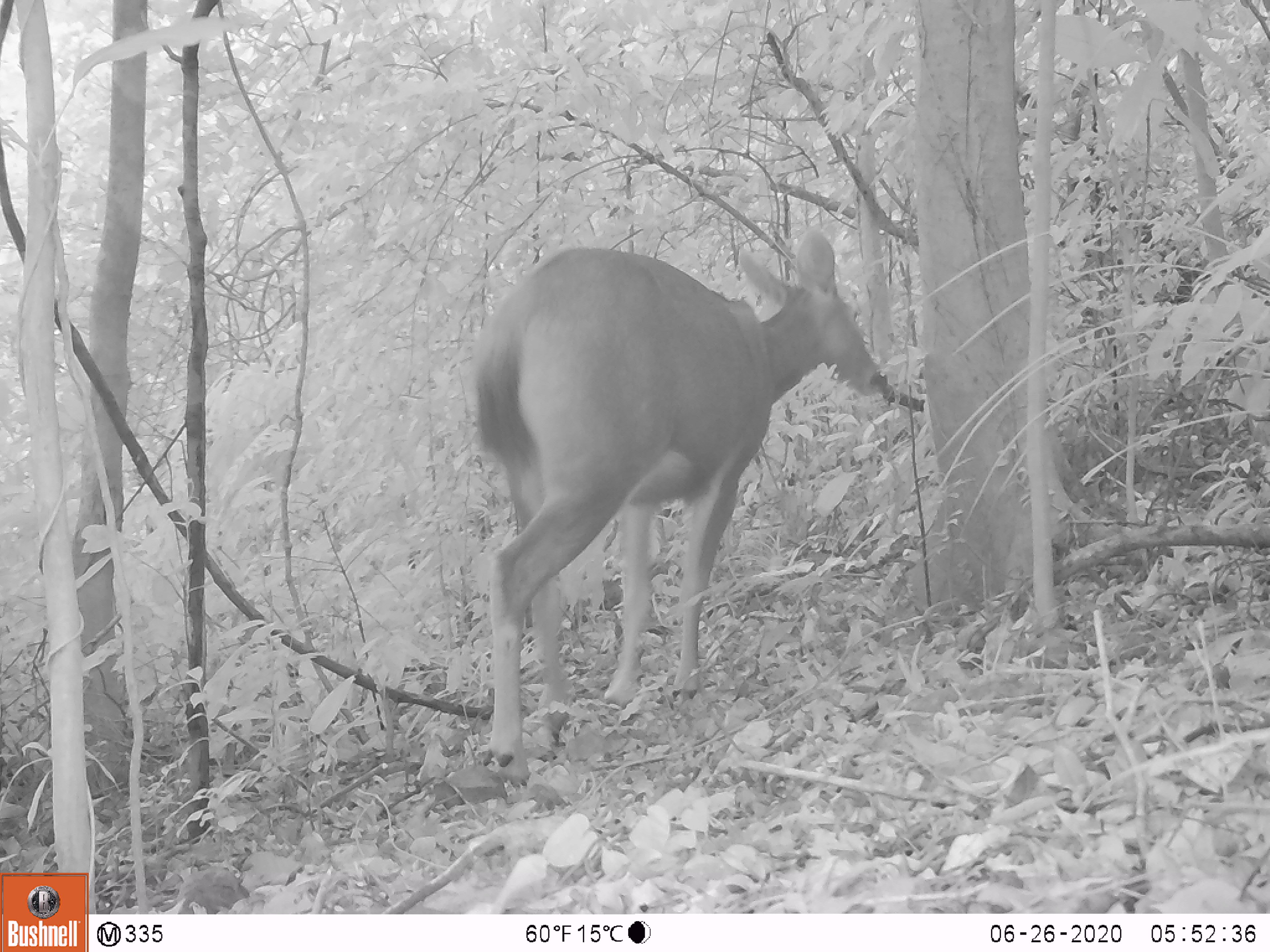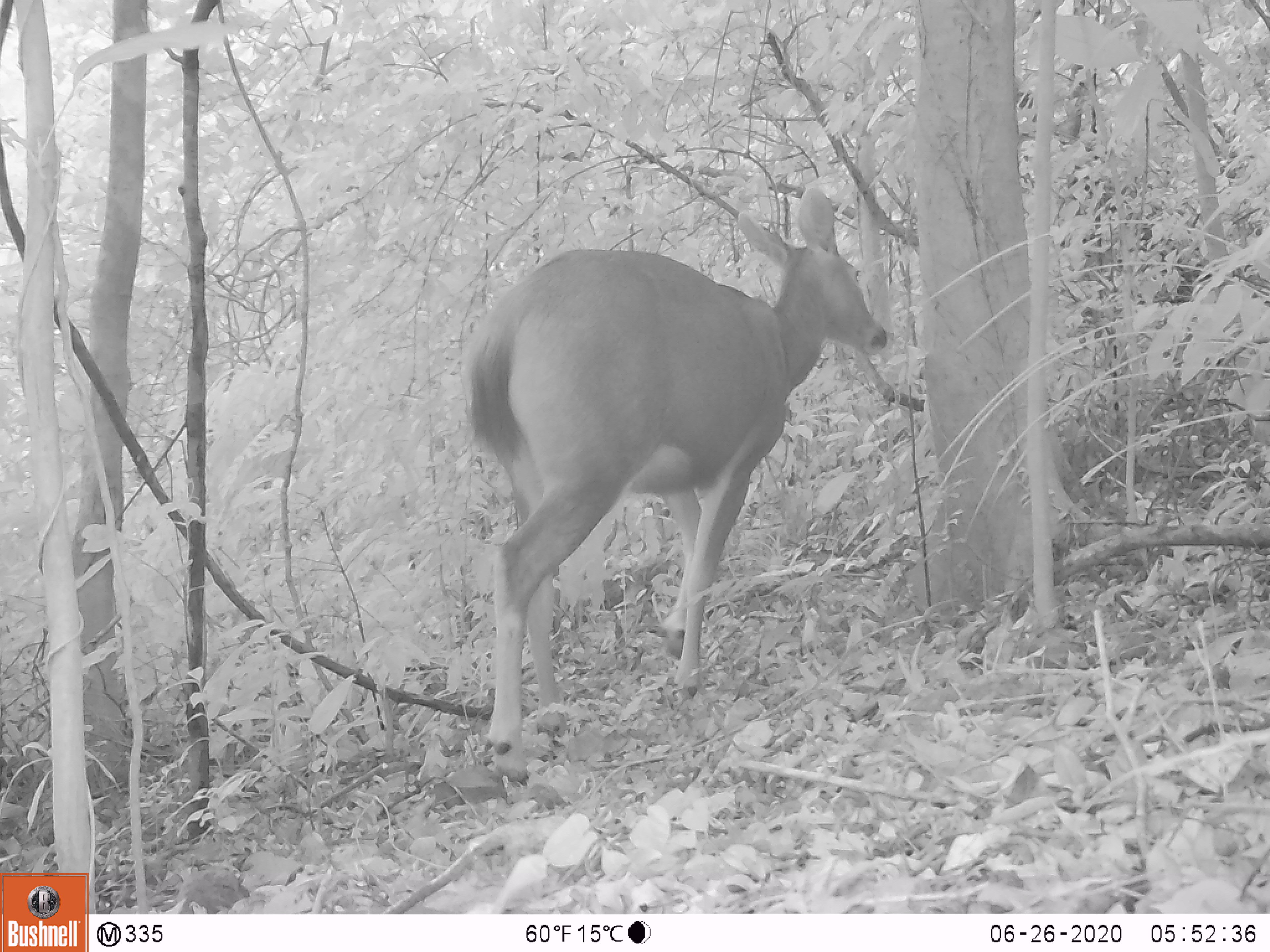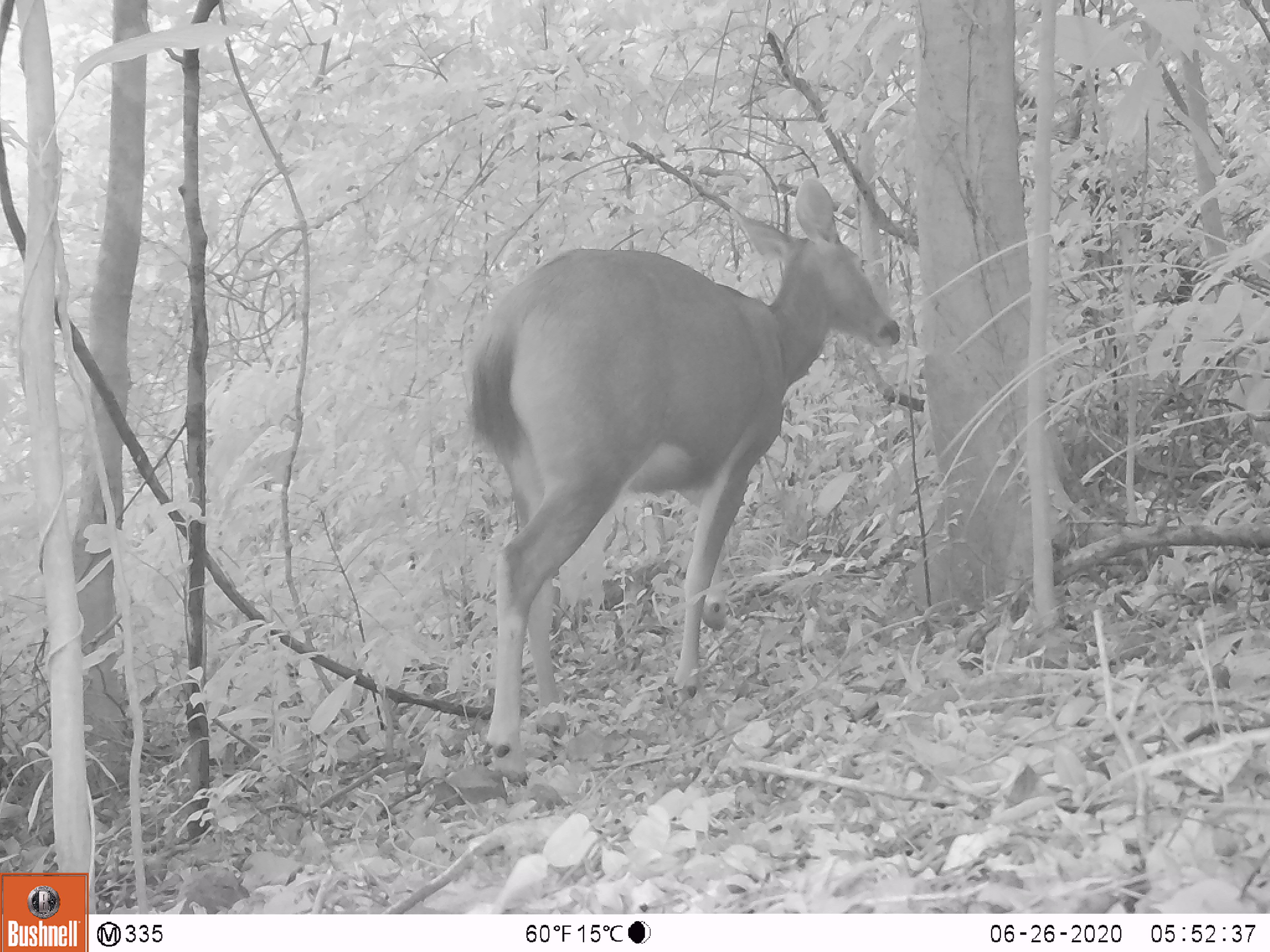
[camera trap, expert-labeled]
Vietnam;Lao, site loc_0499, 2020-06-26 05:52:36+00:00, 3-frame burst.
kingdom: Animalia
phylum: Chordata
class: Mammalia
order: Artiodactyla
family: Cervidae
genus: Rusa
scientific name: Rusa unicolor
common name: sambar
Sambar (Rusa unicolor). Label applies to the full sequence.